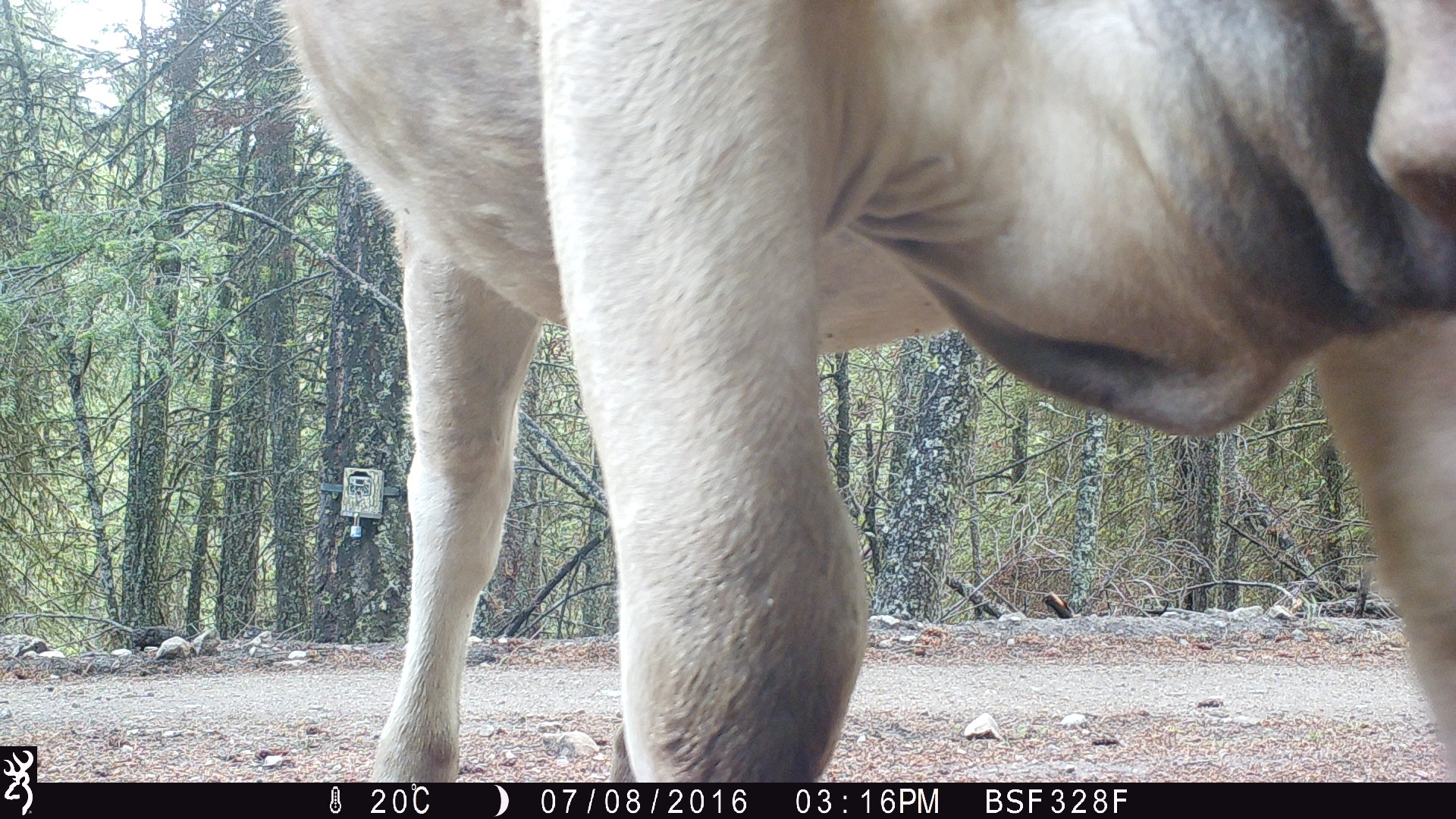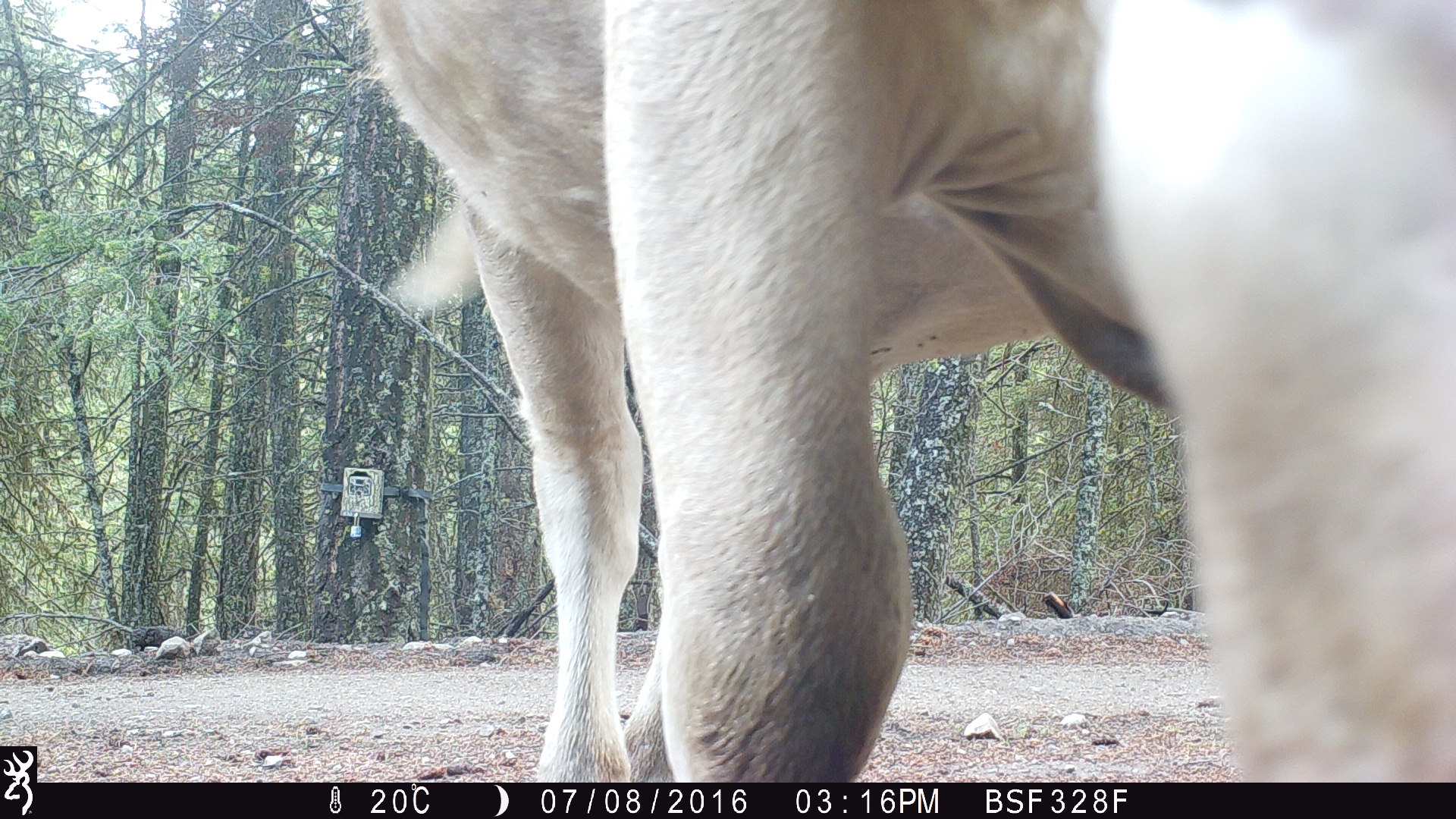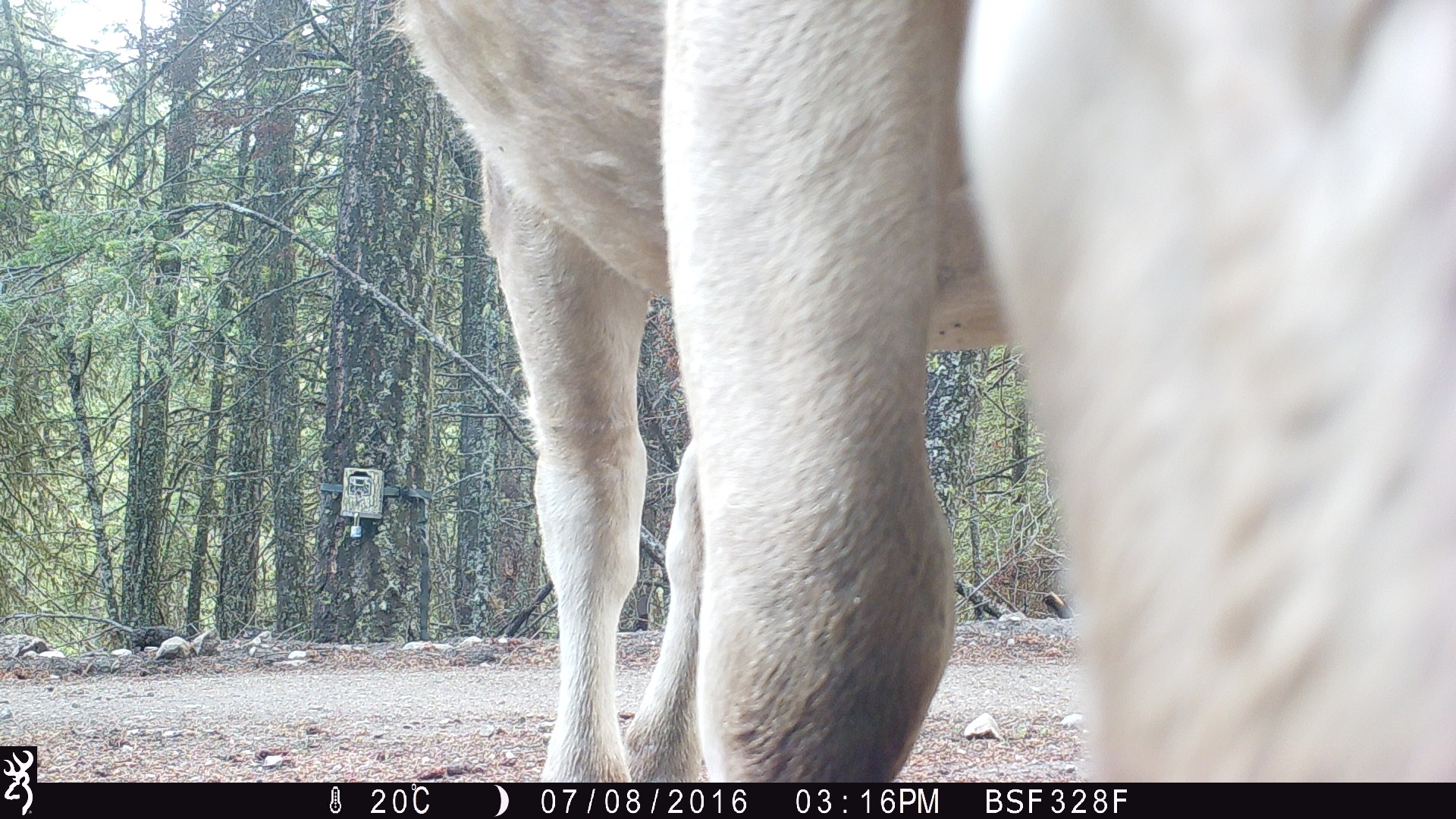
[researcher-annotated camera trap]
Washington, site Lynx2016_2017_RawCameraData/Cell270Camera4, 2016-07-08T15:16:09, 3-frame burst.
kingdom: Animalia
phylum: Chordata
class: Mammalia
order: Artiodactyla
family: Bovidae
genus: Bos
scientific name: Bos taurus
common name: domestic cattle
Domestic cattle (Bos taurus). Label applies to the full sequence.